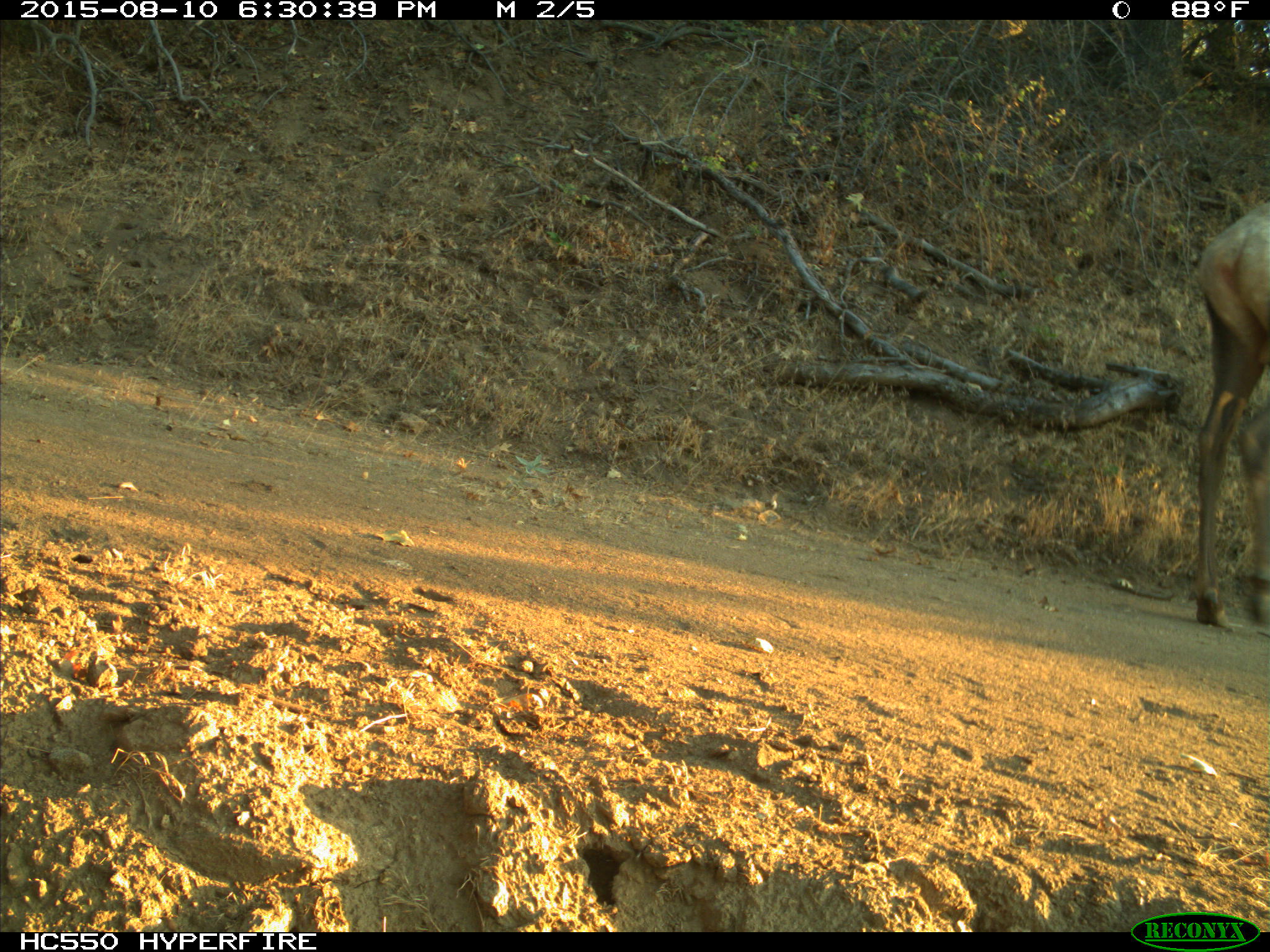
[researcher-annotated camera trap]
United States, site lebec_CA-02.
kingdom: Animalia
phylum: Chordata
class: Mammalia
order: Artiodactyla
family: Cervidae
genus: Cervus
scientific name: Cervus canadensis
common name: elk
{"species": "Cervus canadensis (elk)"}